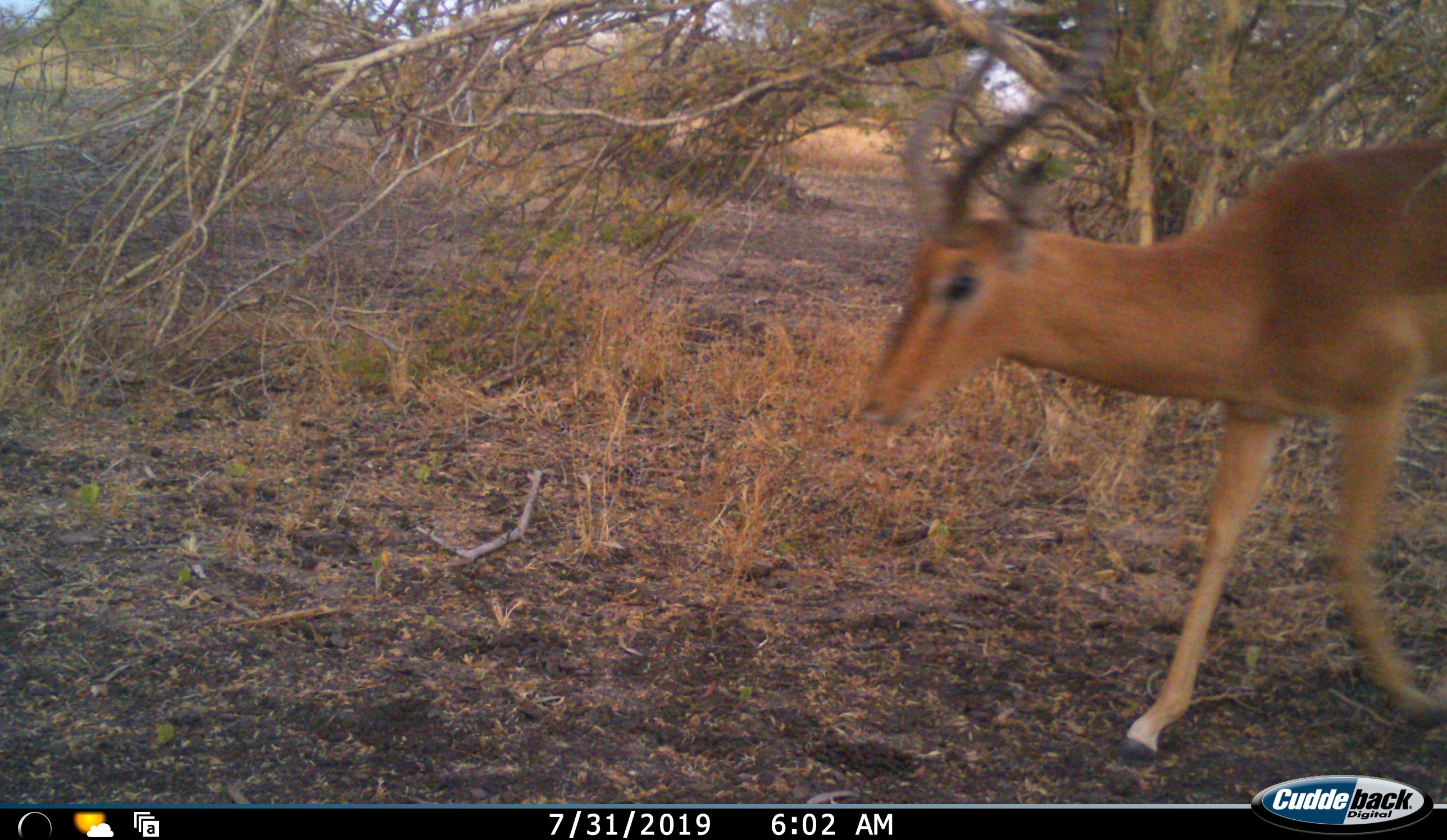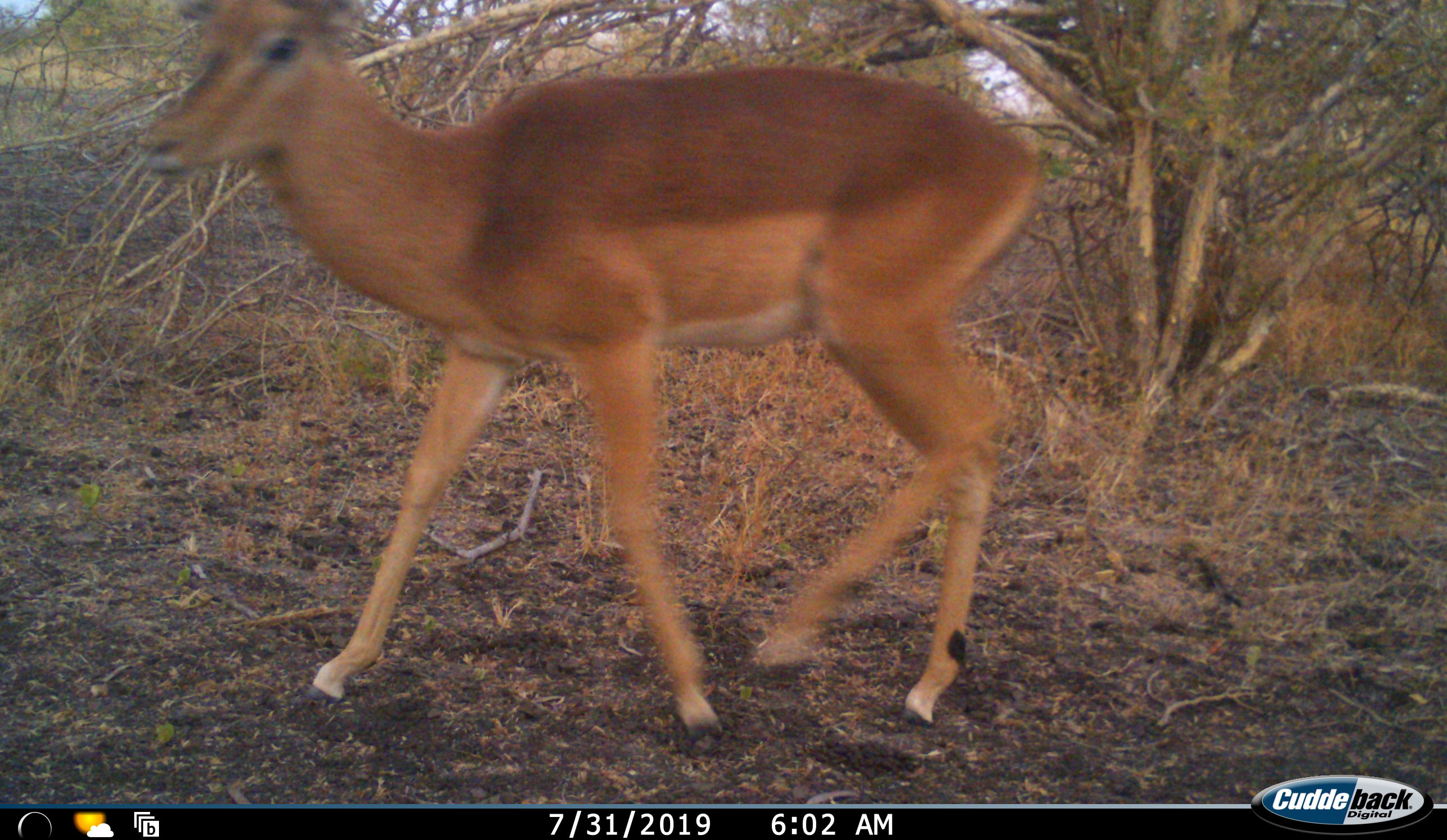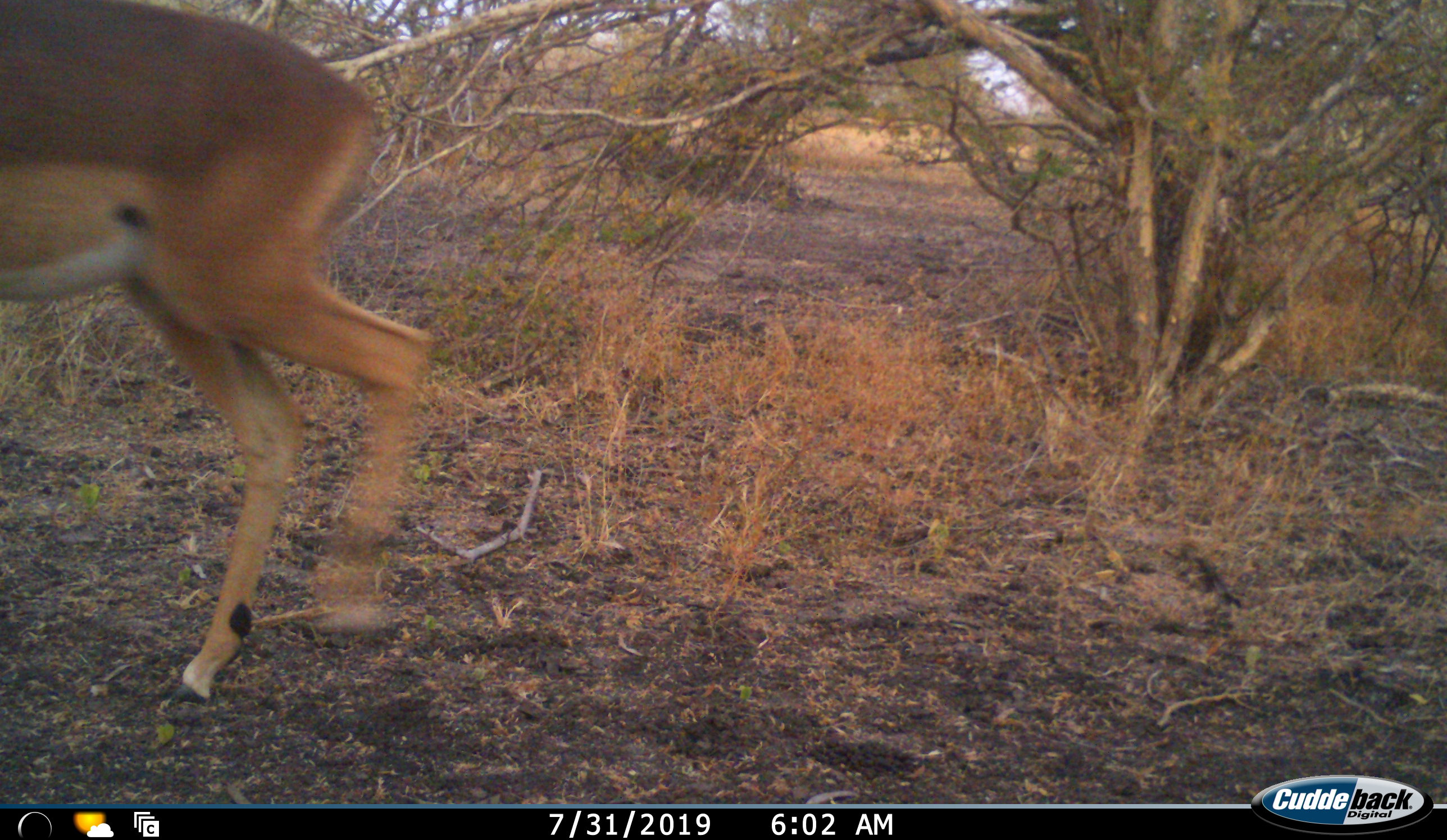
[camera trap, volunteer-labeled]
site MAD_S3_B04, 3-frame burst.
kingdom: Animalia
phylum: Chordata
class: Mammalia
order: Artiodactyla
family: Bovidae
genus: Aepyceros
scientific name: Aepyceros melampus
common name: impala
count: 1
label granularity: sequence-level